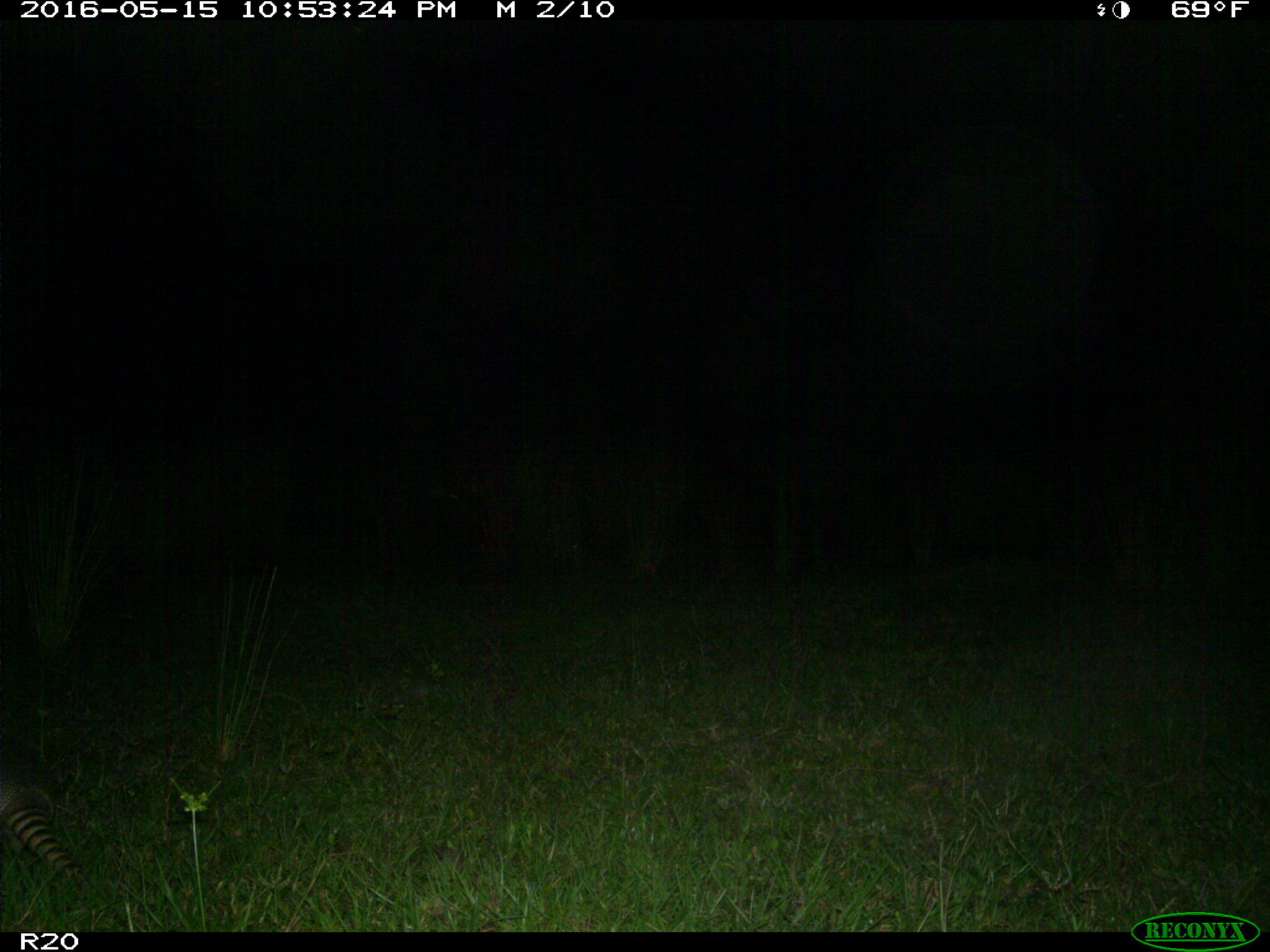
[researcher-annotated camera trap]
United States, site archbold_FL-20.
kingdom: Animalia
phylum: Chordata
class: Mammalia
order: Cingulata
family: Dasypodidae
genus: Dasypus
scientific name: Dasypus novemcinctus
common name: nine-banded armadillo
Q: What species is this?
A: Dasypus novemcinctus (nine-banded armadillo).